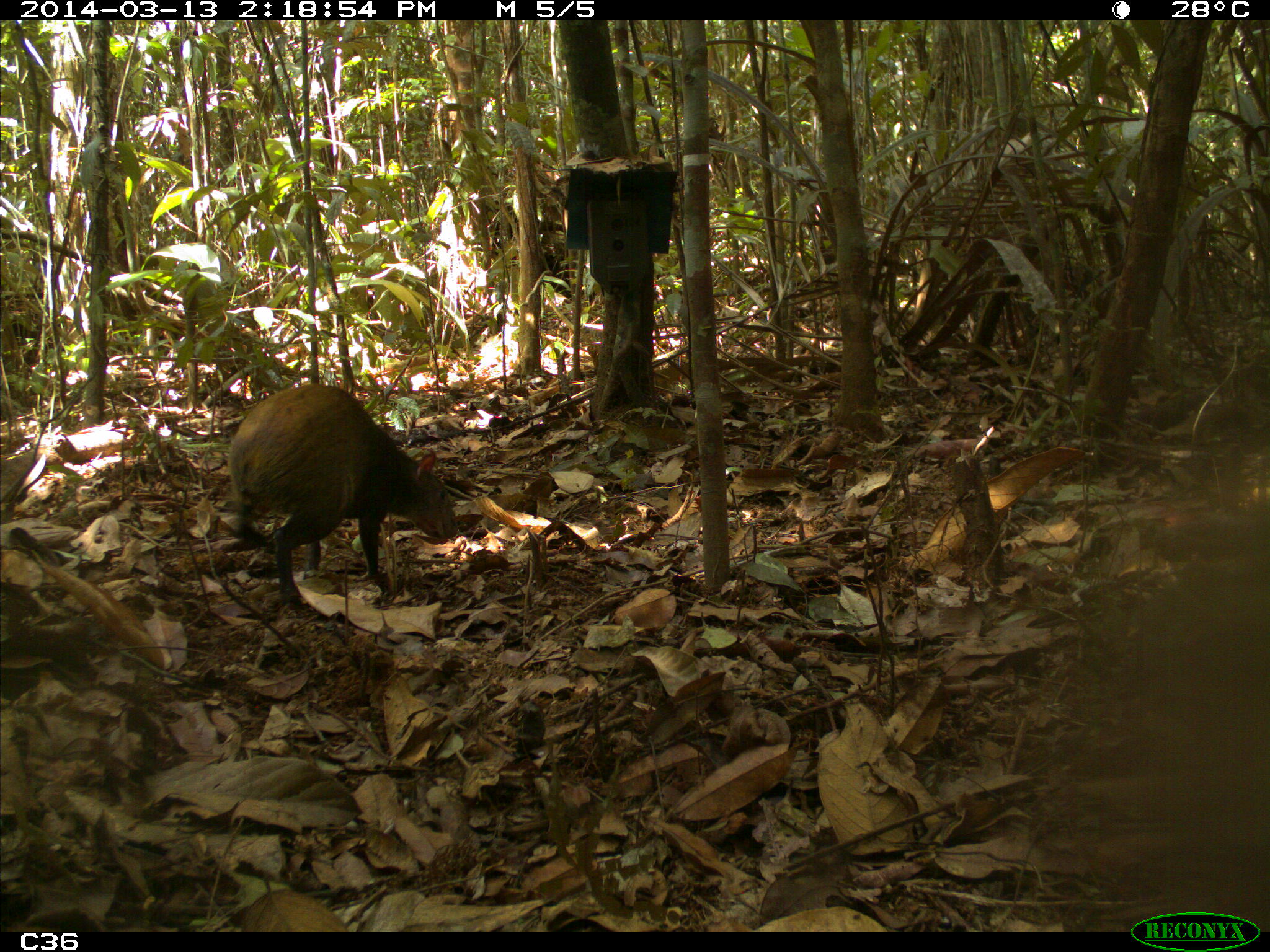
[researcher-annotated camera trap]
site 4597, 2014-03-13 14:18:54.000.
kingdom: Animalia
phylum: Chordata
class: Mammalia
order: Rodentia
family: Dasyproctidae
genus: Dasyprocta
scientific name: Dasyprocta leporina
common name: red-rumped agouti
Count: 1.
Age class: adult.